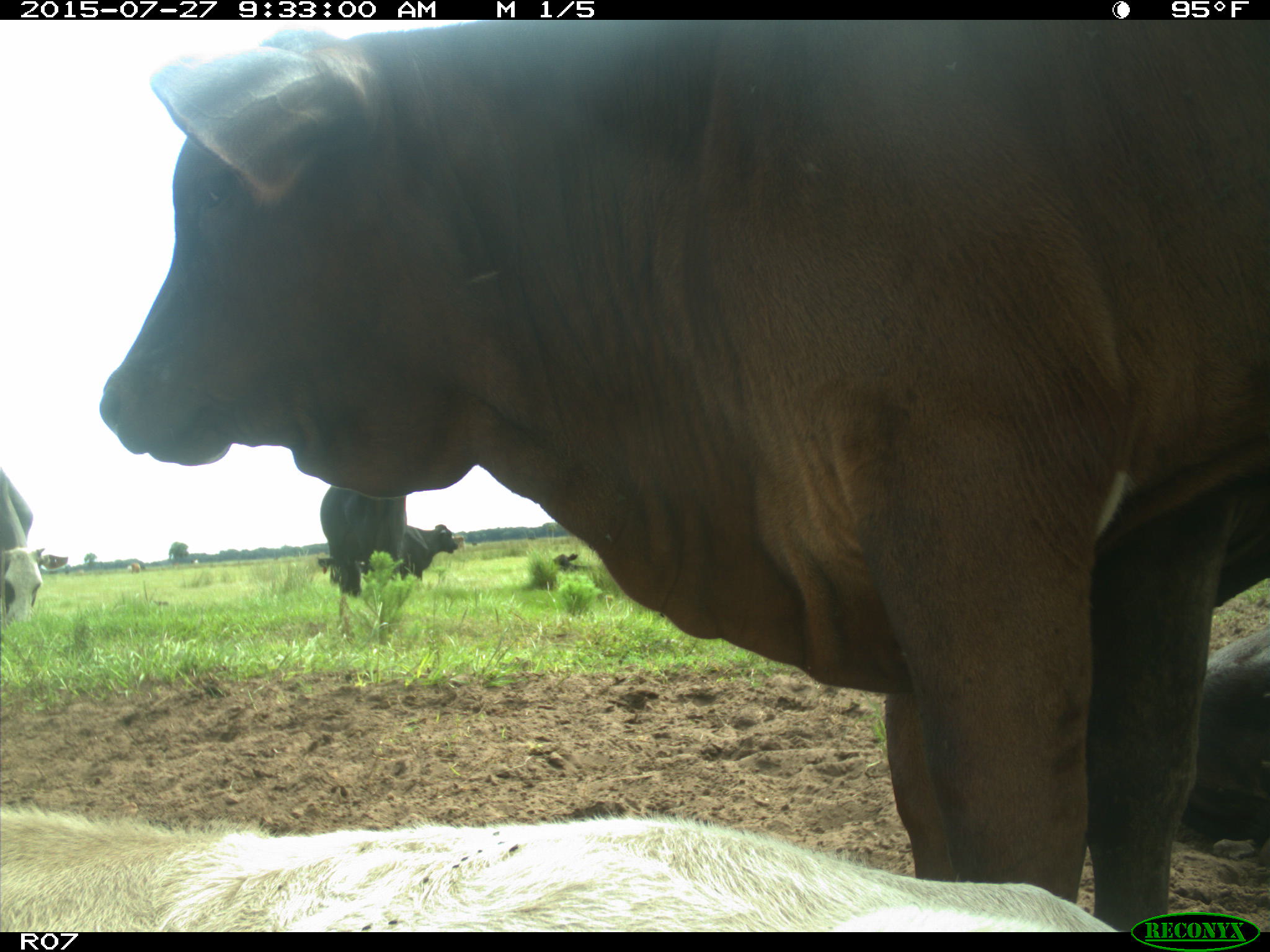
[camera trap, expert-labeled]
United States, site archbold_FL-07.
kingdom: Animalia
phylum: Chordata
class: Mammalia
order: Artiodactyla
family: Bovidae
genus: Bos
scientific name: Bos taurus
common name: domestic cow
Bos taurus (domestic cow).